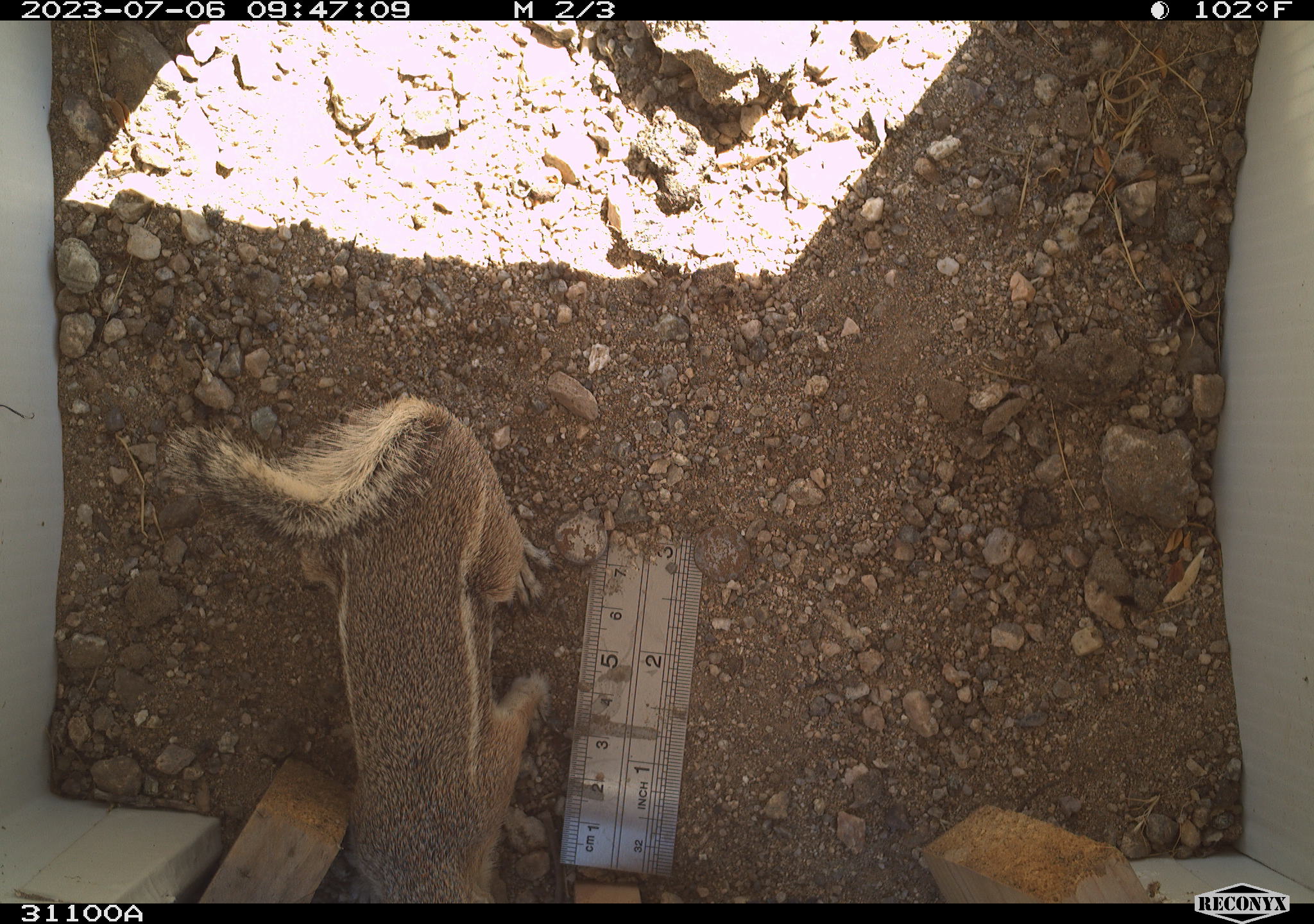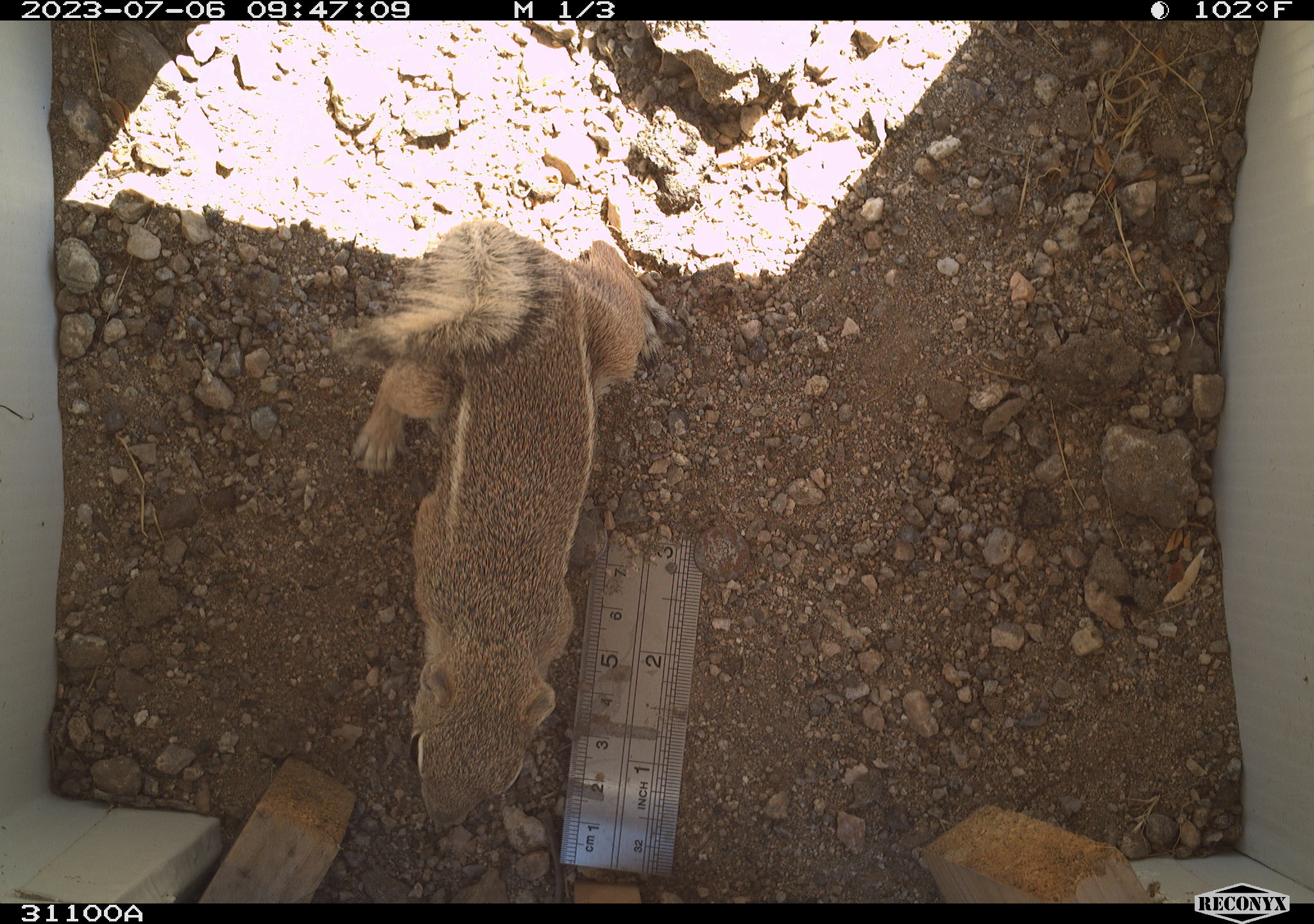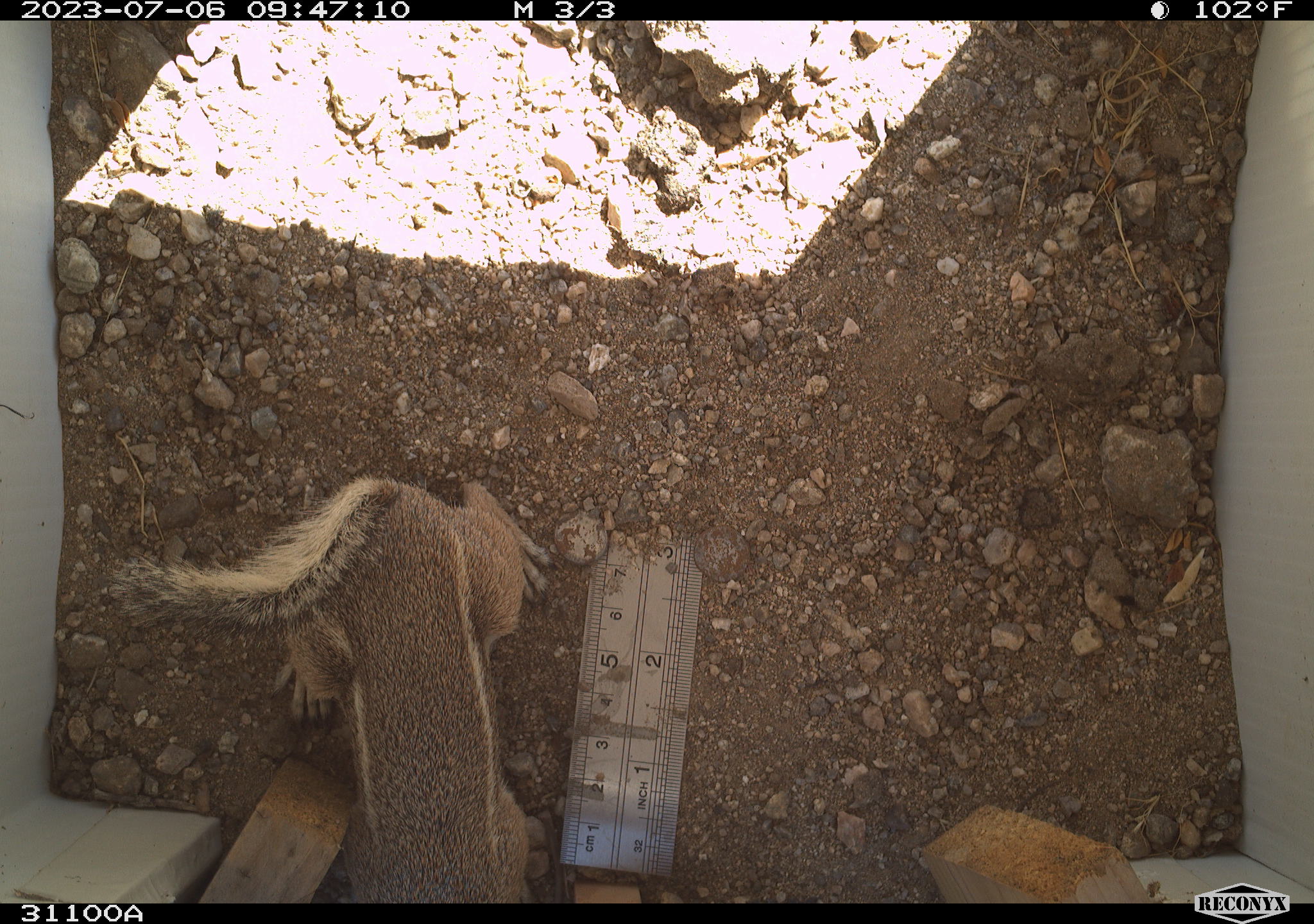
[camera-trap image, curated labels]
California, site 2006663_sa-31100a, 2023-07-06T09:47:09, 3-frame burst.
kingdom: Animalia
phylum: Chordata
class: Mammalia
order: Rodentia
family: Sciuridae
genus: Ammospermophilus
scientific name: Ammospermophilus leucurus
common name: white-tailed antelope squirrel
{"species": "white-tailed antelope squirrel (Ammospermophilus leucurus)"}